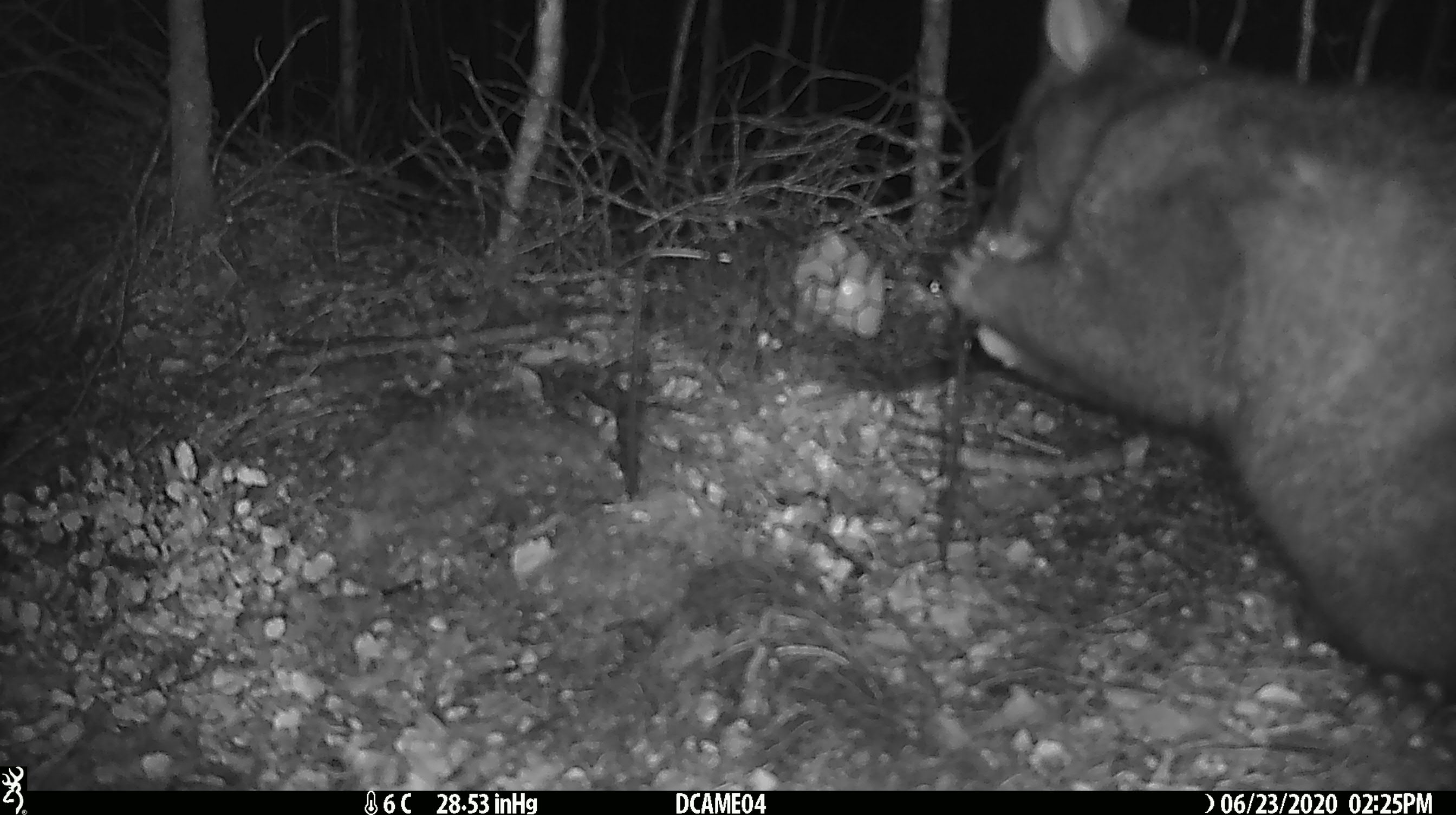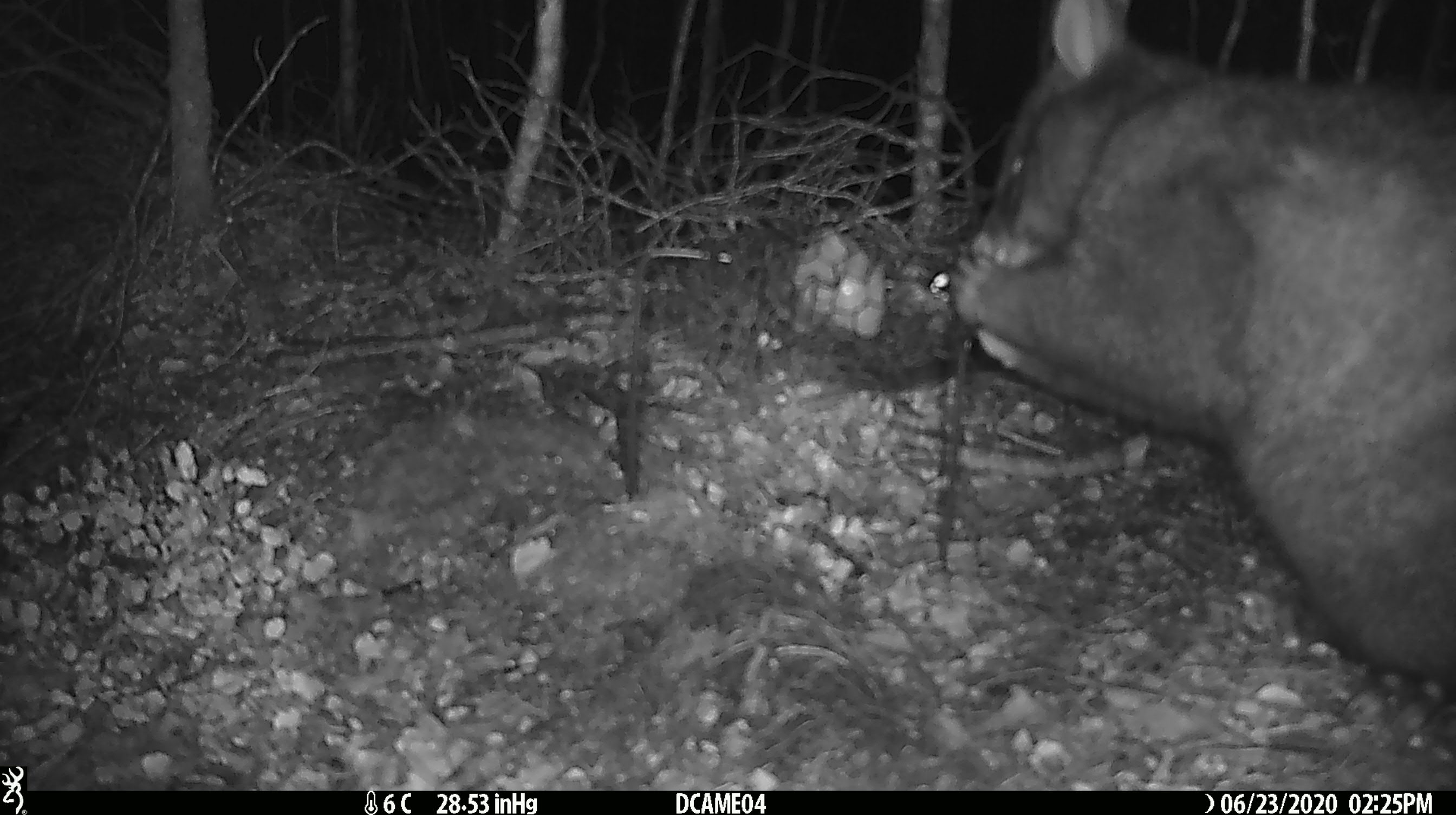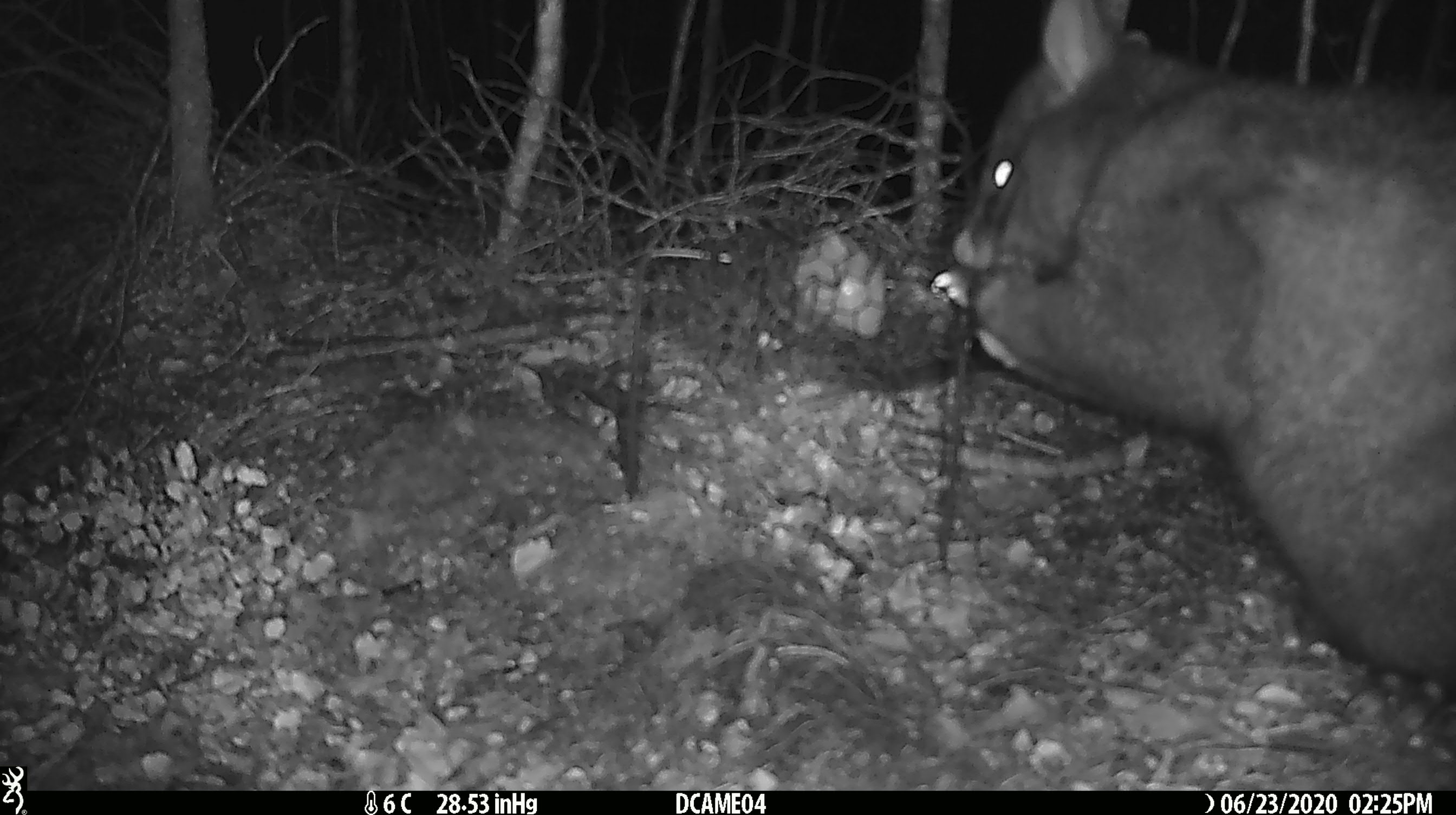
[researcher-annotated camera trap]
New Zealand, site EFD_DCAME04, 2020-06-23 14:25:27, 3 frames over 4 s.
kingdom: Animalia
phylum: Chordata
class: Mammalia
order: Diprotodontia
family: Phalangeridae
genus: Trichosurus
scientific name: Trichosurus vulpecula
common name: common brushtail possum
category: possum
Possum (common brushtail possum) (Trichosurus vulpecula).